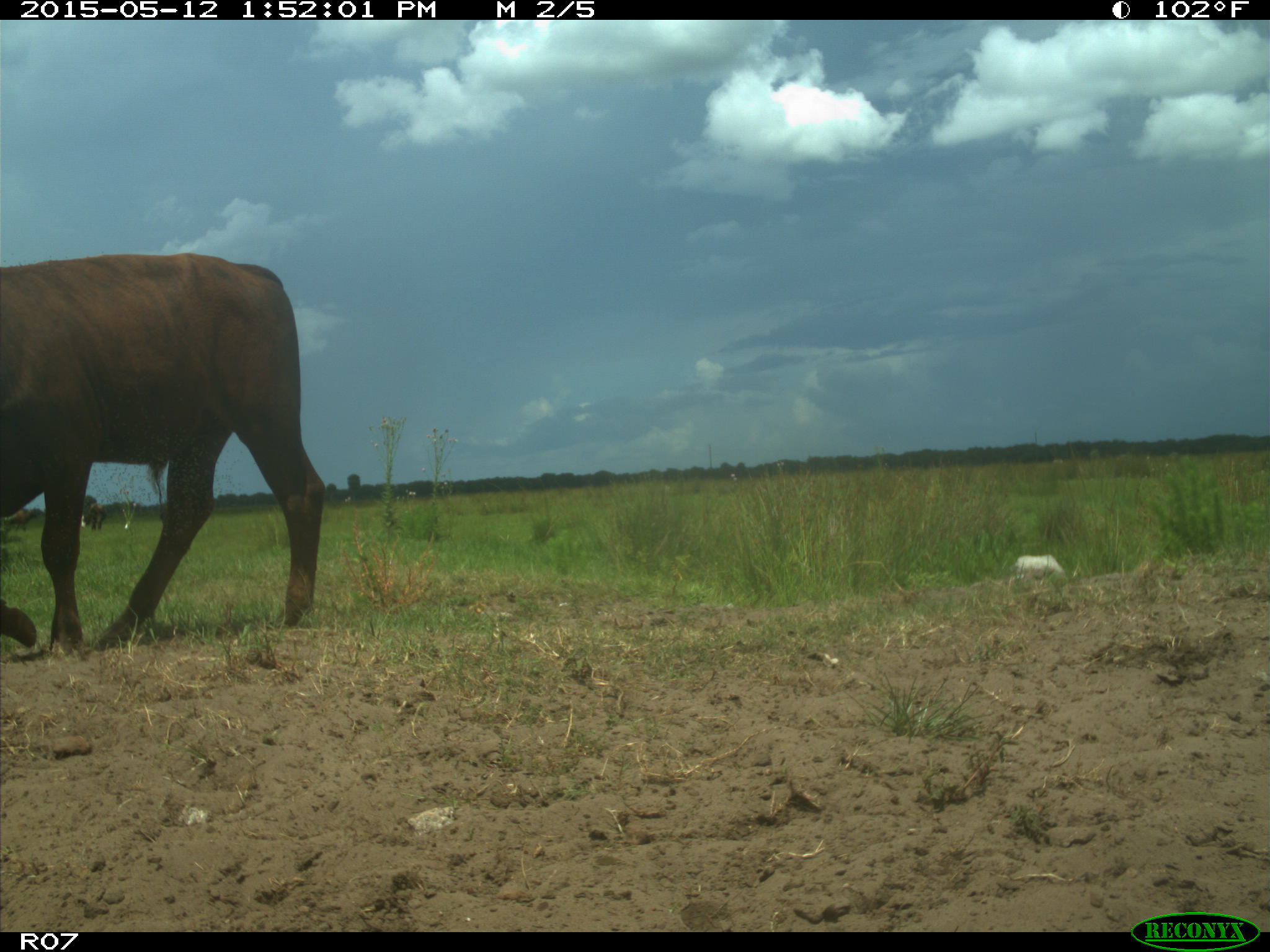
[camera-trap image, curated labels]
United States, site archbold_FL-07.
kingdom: Animalia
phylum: Chordata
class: Mammalia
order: Artiodactyla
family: Bovidae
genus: Bos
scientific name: Bos taurus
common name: domestic cow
Bos taurus (domestic cow).